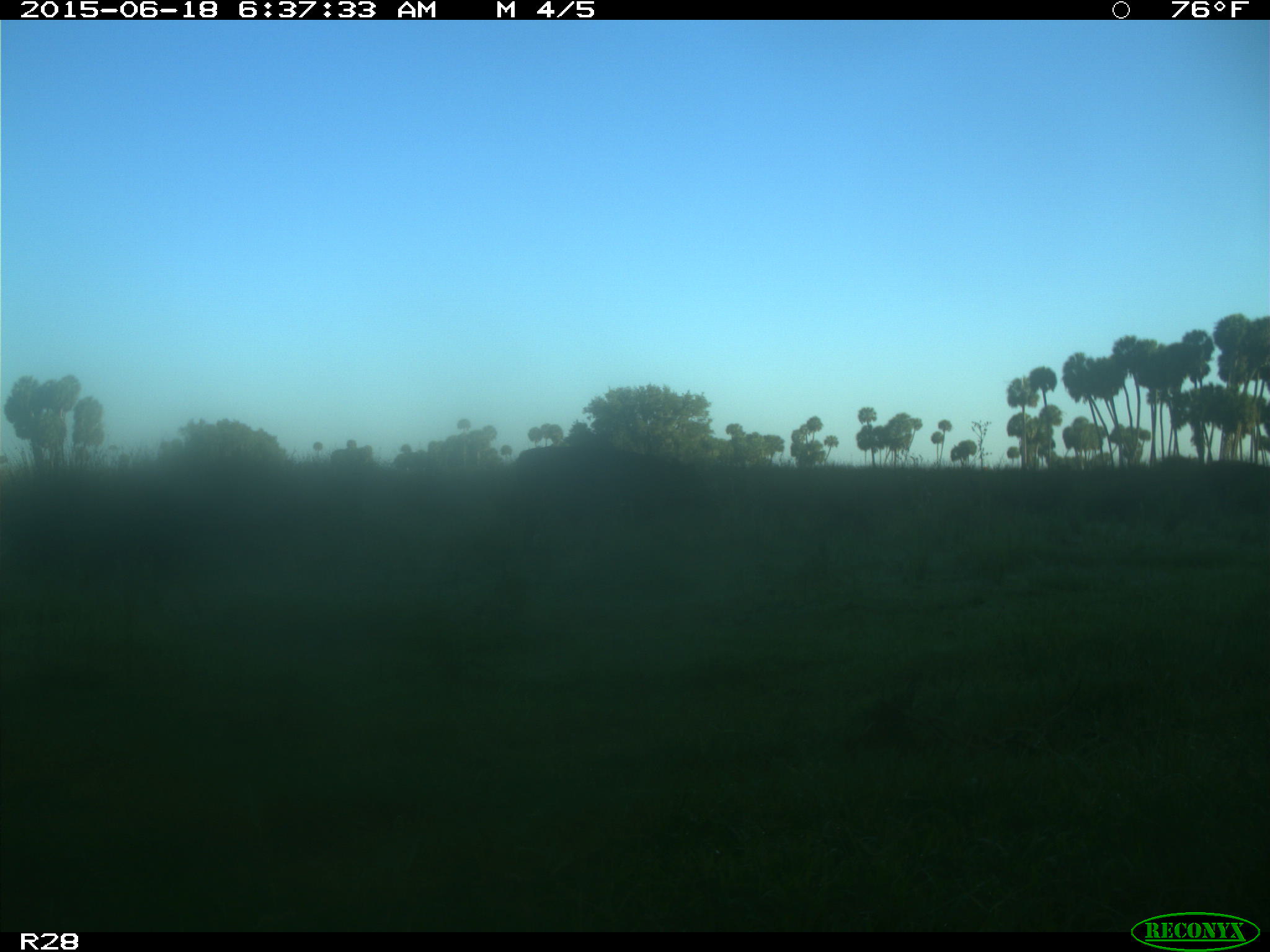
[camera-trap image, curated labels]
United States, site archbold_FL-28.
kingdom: Animalia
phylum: Chordata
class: Mammalia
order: Artiodactyla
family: Bovidae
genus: Bos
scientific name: Bos taurus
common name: domestic cow